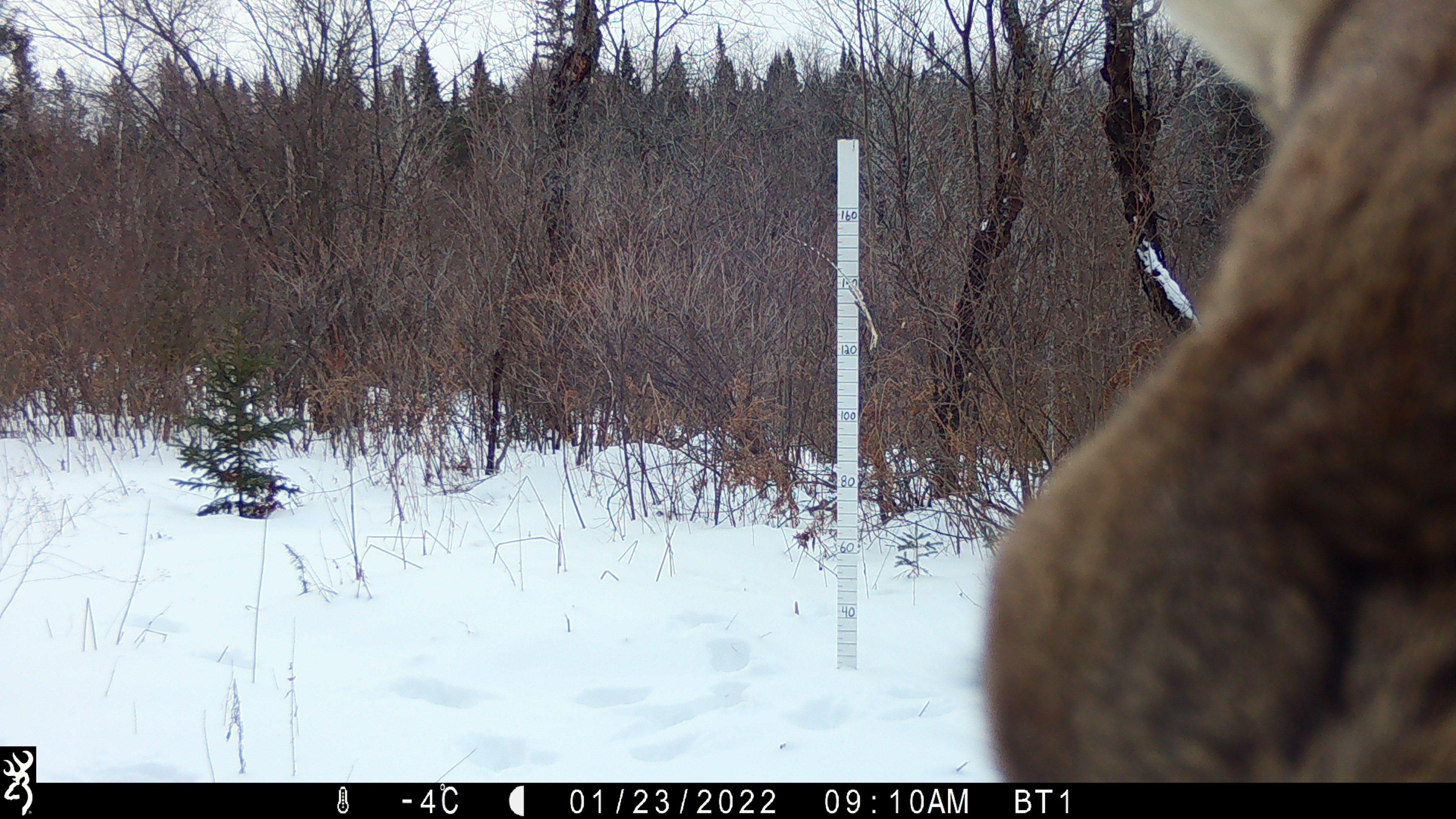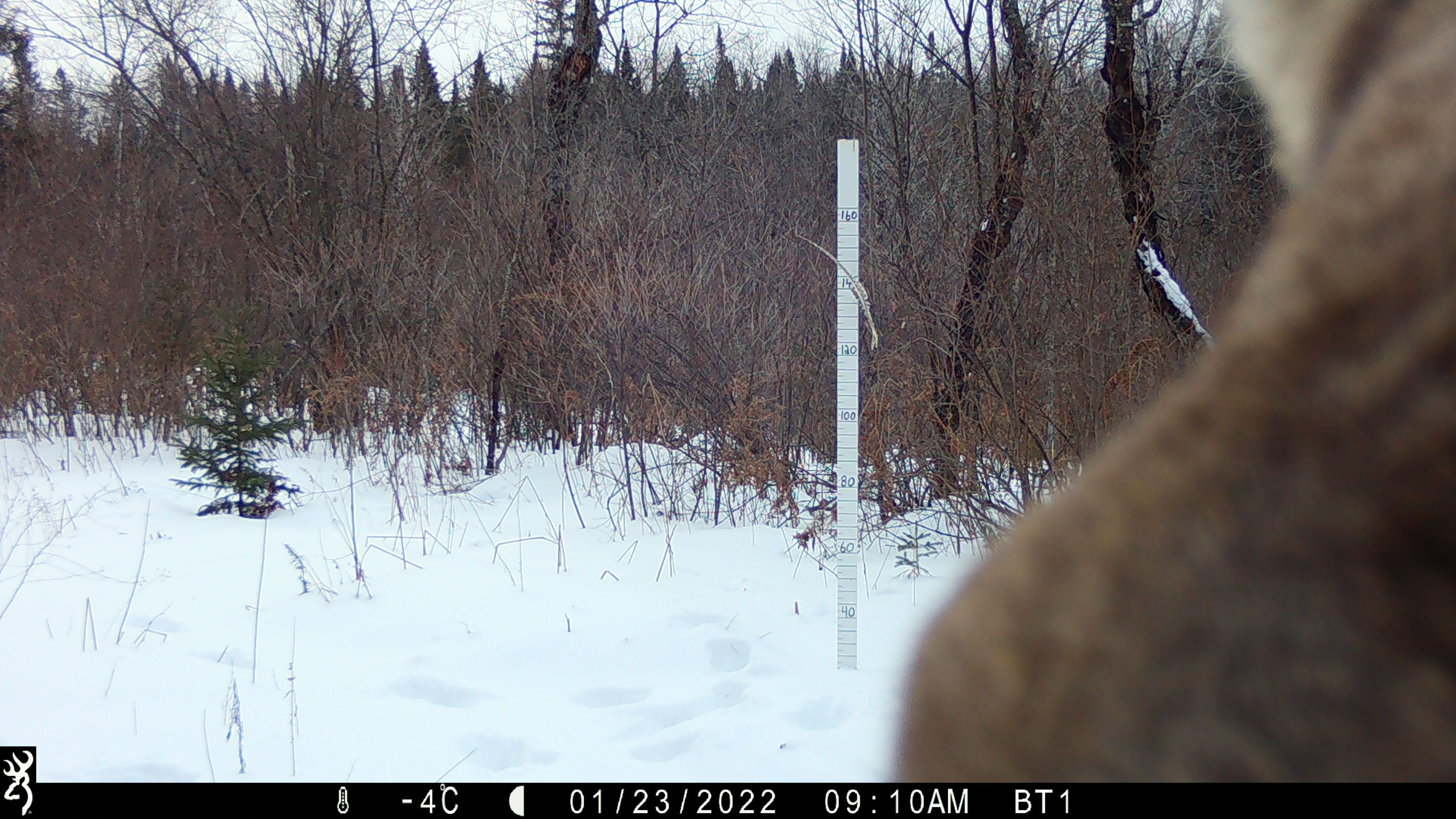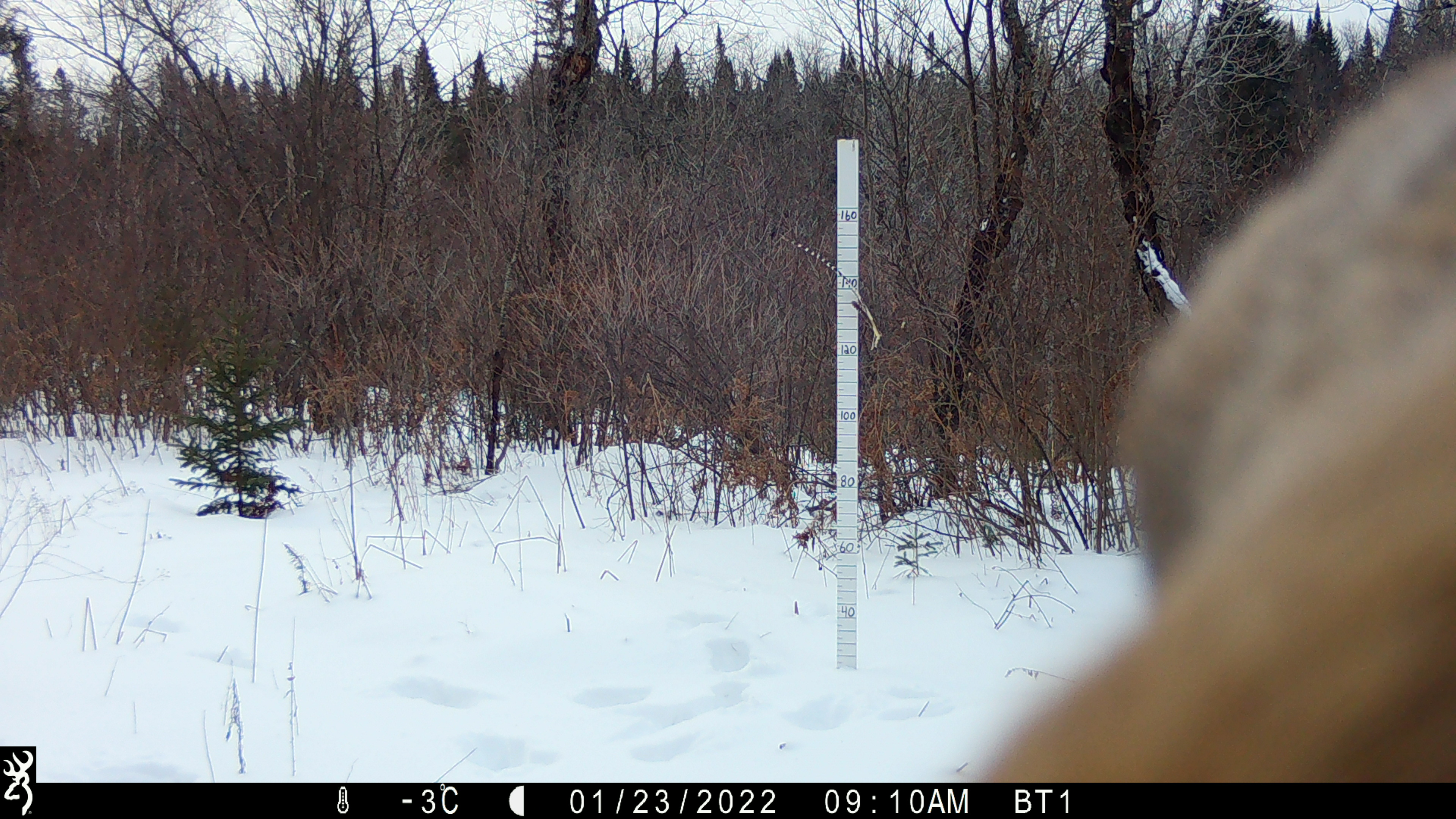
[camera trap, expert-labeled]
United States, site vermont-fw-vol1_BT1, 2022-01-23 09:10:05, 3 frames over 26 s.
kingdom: Animalia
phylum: Chordata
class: Mammalia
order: Artiodactyla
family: Cervidae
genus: Alces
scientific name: Alces alces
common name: moose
Moose (Alces alces).